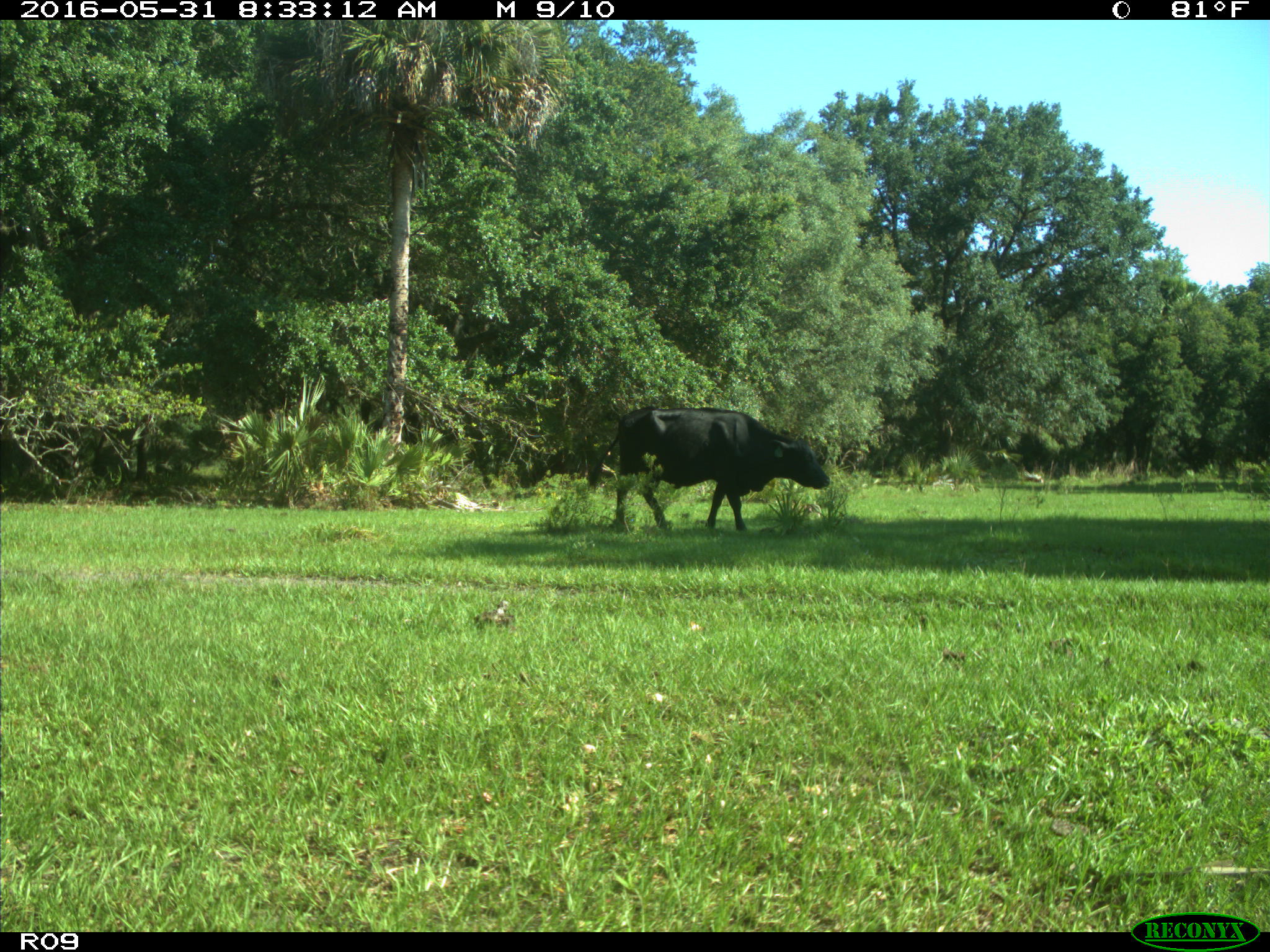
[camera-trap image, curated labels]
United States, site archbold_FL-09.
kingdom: Animalia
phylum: Chordata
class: Mammalia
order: Artiodactyla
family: Bovidae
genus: Bos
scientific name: Bos taurus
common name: domestic cow